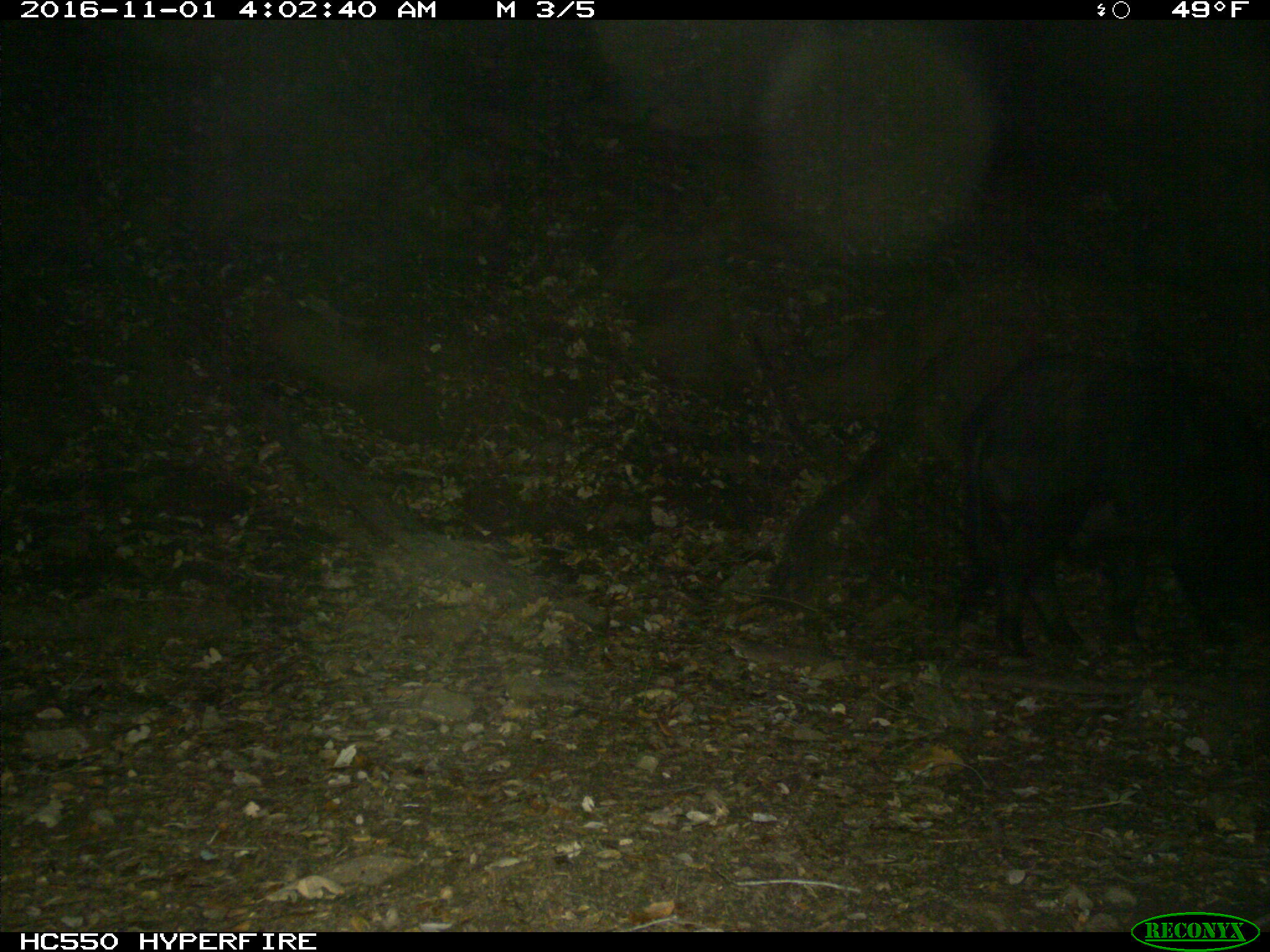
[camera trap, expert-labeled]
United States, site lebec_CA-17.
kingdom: Animalia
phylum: Chordata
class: Mammalia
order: Artiodactyla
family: Suidae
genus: Sus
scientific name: Sus scrofa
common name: wild boar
Sus scrofa (wild boar).